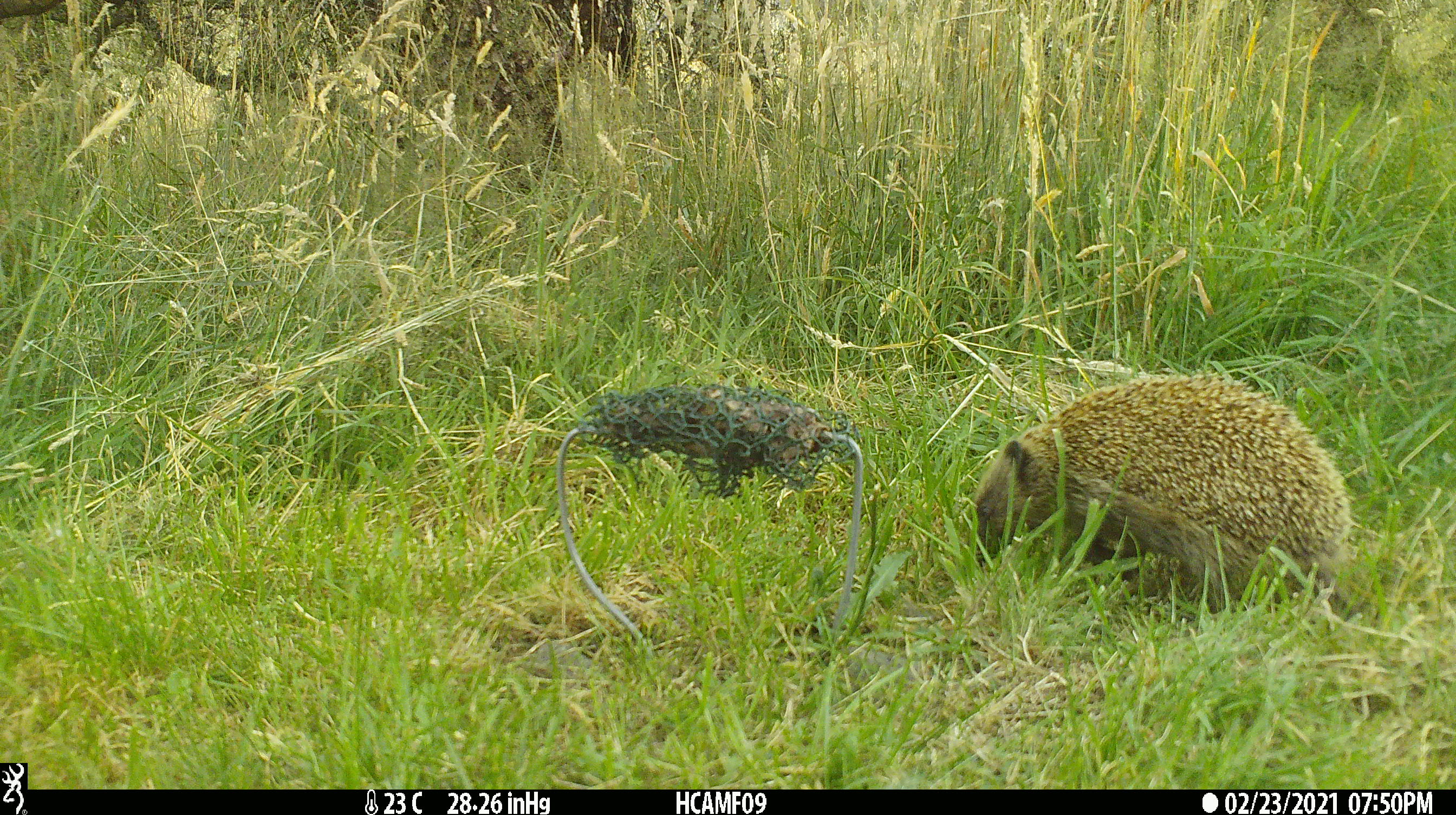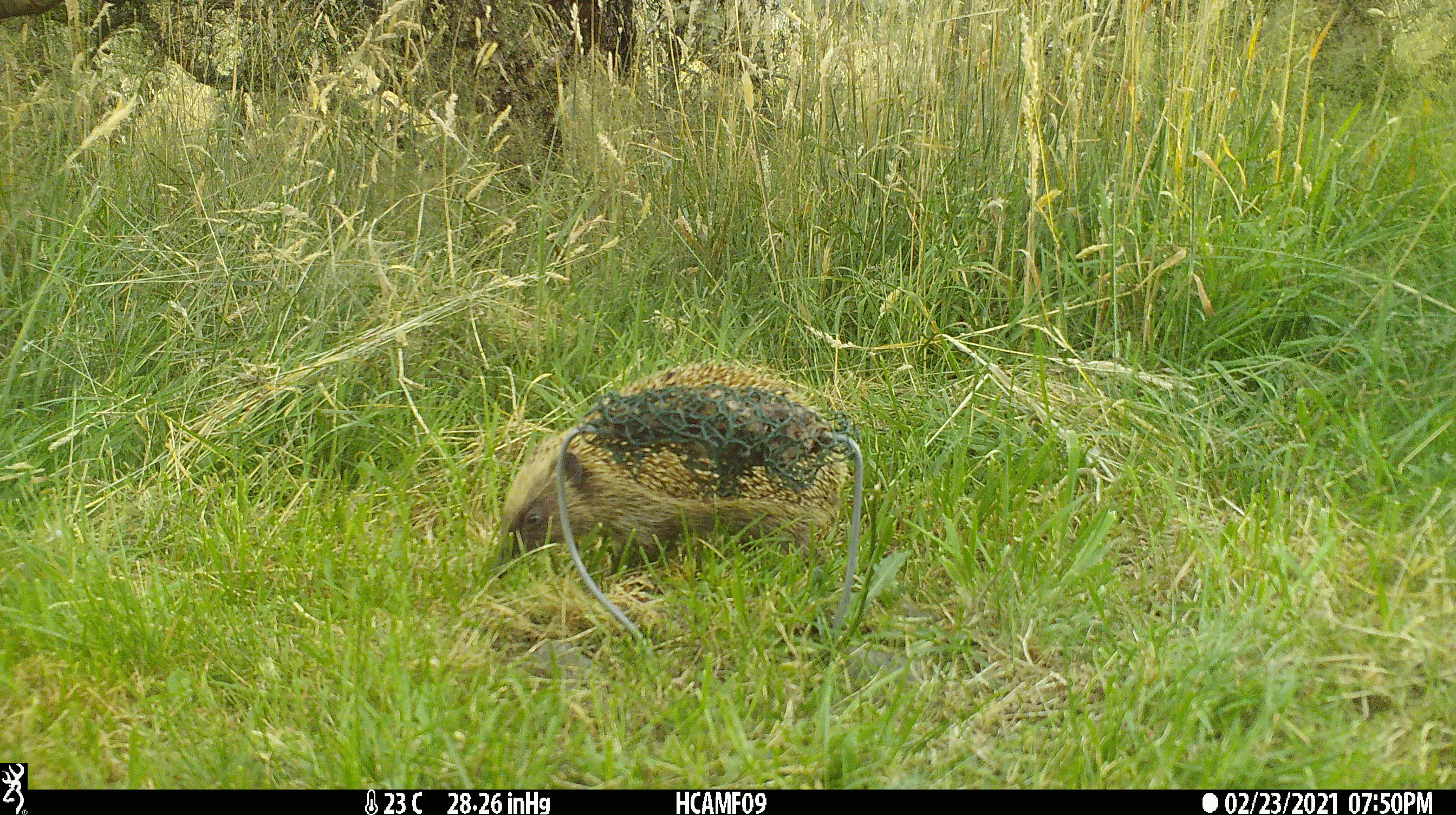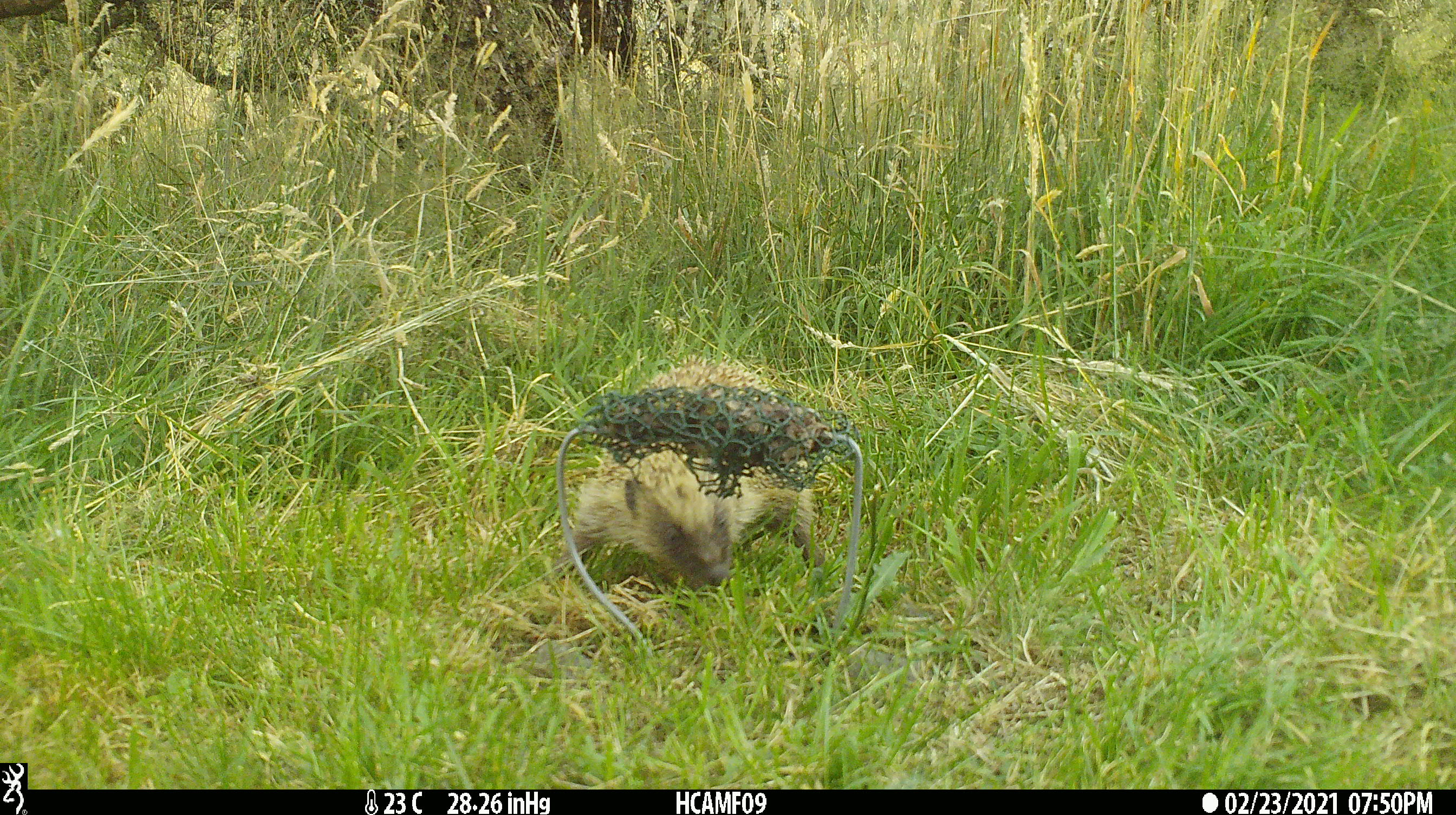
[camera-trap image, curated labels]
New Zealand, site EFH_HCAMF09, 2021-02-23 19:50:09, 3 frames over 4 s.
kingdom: Animalia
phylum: Chordata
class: Mammalia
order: Eulipotyphla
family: Erinaceidae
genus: Erinaceus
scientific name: Erinaceus europaeus europaeus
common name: european hedgehog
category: hedgehog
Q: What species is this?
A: Hedgehog (european hedgehog) (Erinaceus europaeus europaeus).